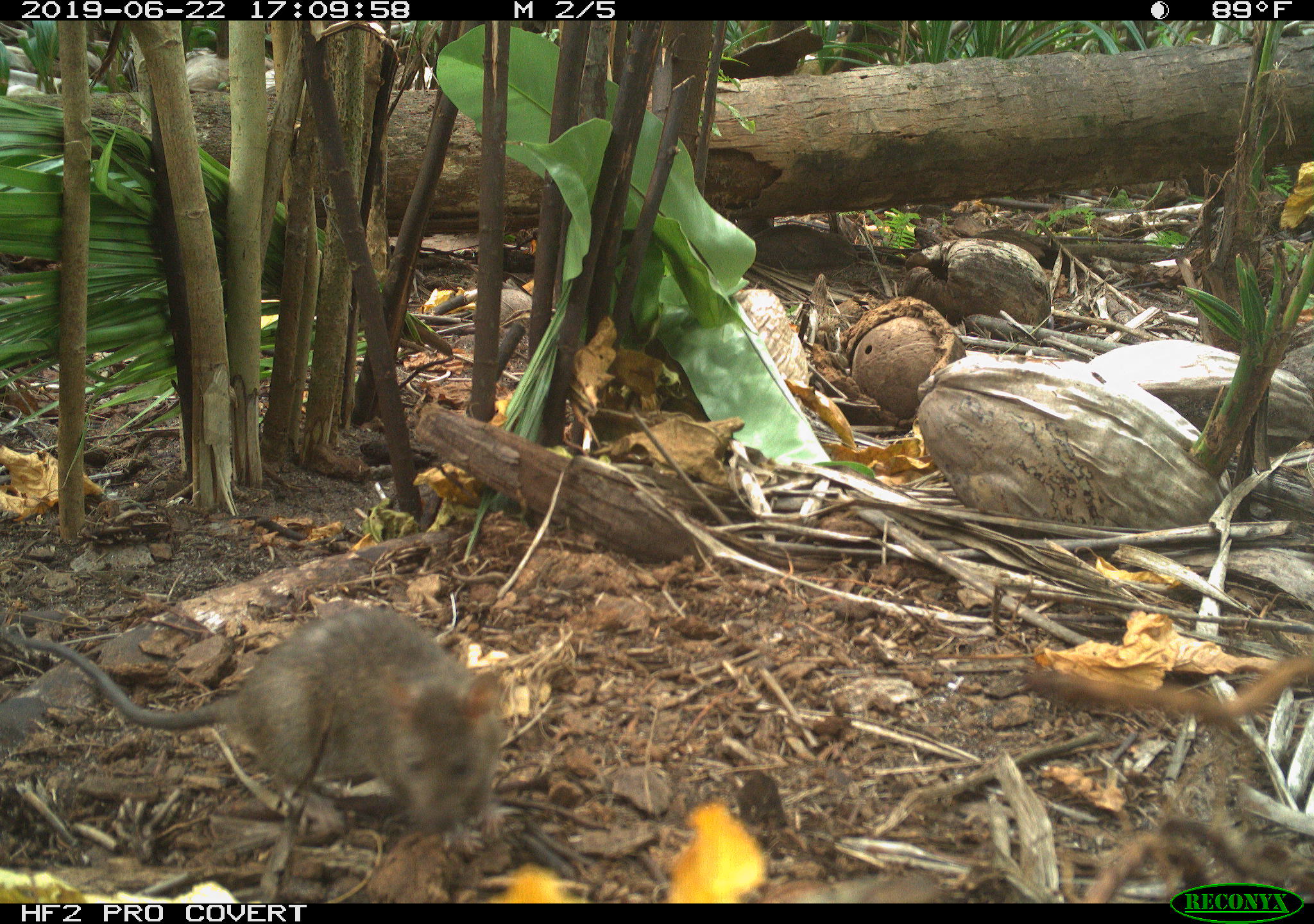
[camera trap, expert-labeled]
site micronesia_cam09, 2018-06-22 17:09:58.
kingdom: Animalia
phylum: Chordata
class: Mammalia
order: Rodentia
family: Muridae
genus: Rattus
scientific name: Rattus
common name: rat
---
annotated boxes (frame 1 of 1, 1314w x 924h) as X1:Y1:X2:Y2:
rat: 0:606:506:856